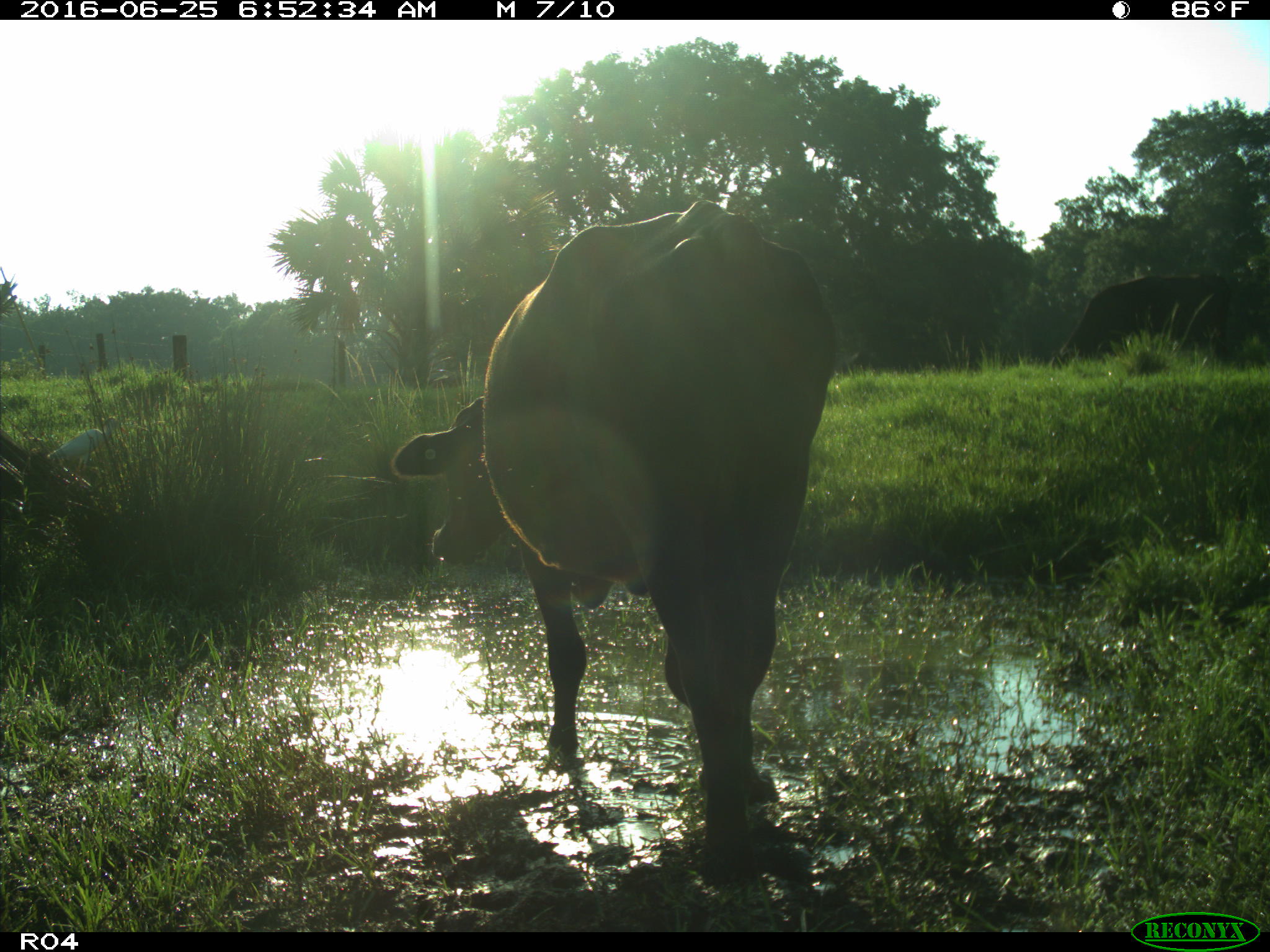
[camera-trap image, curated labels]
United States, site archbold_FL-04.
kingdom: Animalia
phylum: Chordata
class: Mammalia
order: Artiodactyla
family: Bovidae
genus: Bos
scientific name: Bos taurus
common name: domestic cow